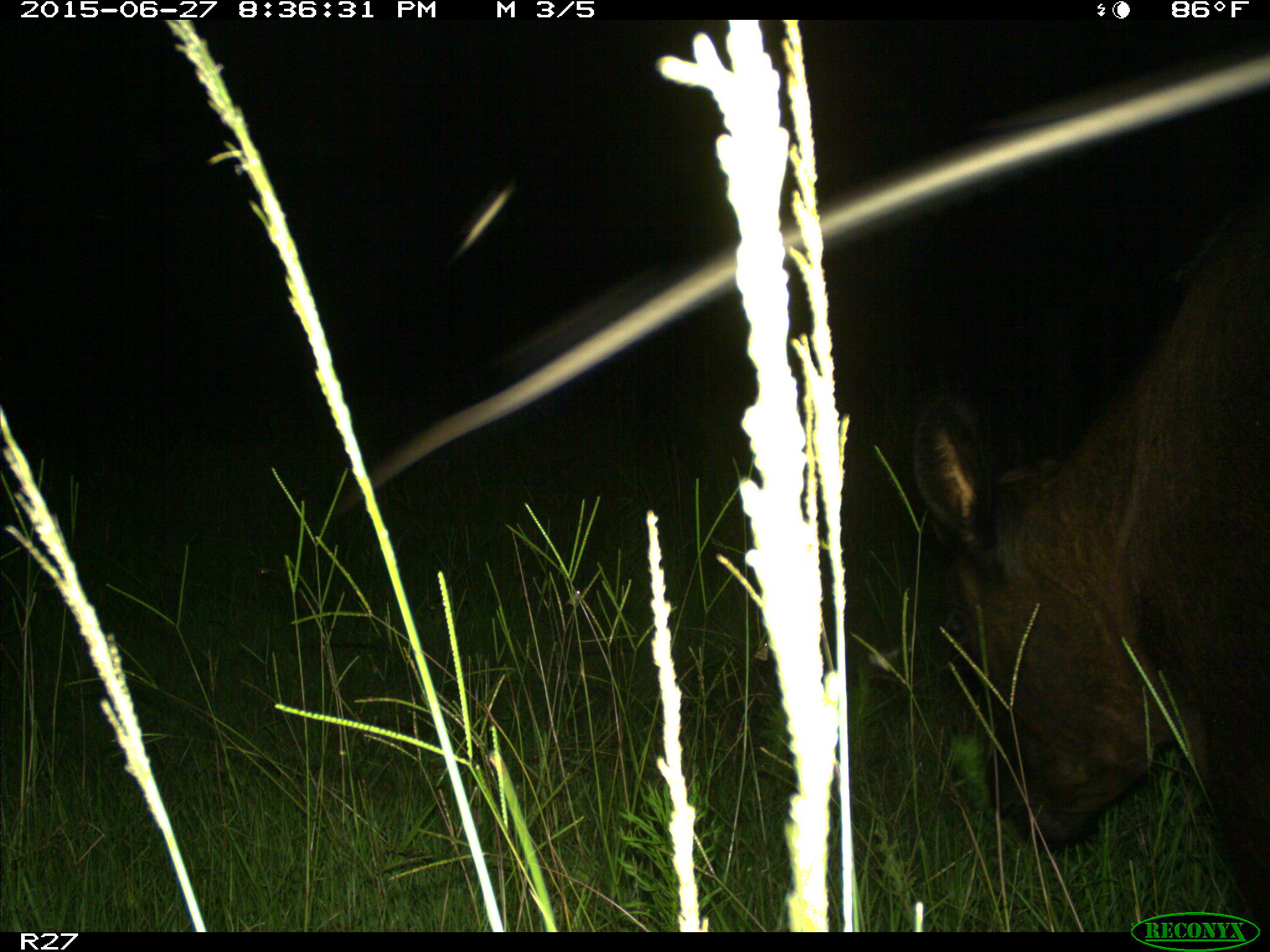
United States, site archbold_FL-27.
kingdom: Animalia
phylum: Chordata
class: Mammalia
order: Artiodactyla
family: Bovidae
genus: Bos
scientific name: Bos taurus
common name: domestic cow